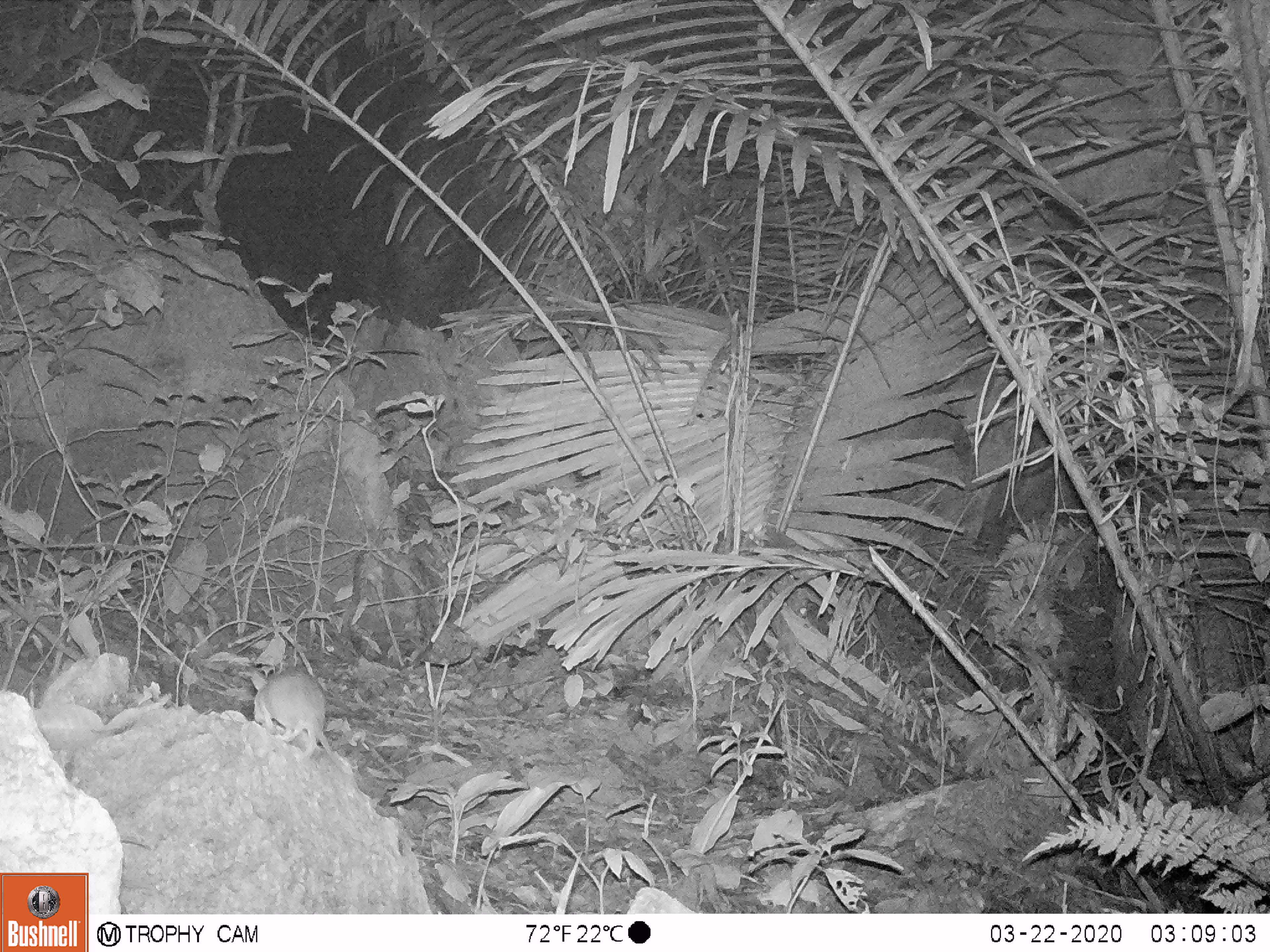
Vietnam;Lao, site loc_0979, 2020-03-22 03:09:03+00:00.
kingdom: Animalia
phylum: Chordata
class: Mammalia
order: Rodentia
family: Muridae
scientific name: Muridae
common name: old-world mice and rats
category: unidentified murid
Unidentified murid (old-world mice and rats) (Muridae). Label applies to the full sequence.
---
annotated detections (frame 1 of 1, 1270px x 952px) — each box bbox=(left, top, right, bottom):
unidentified murid: bbox=(248, 669, 353, 776)